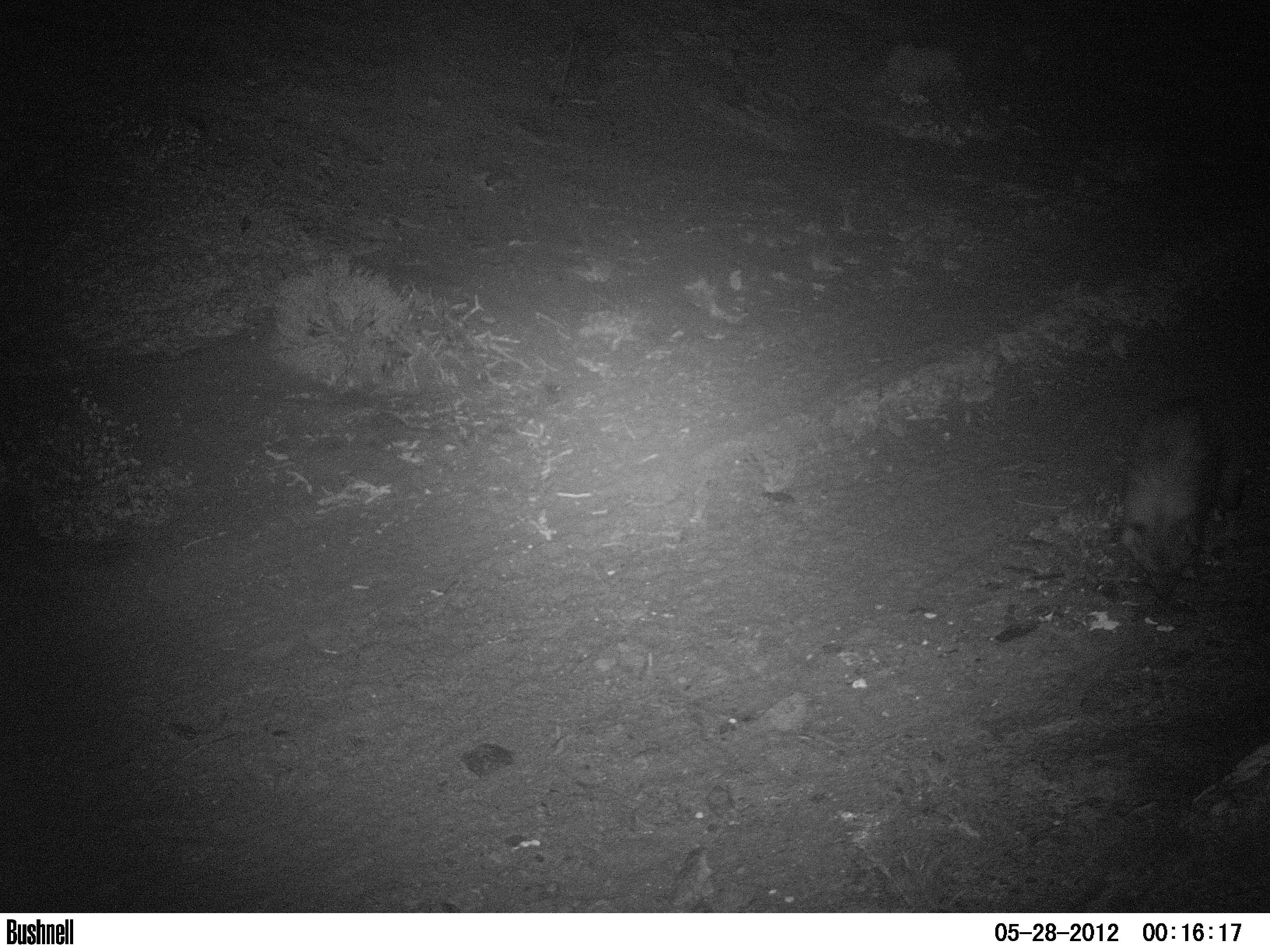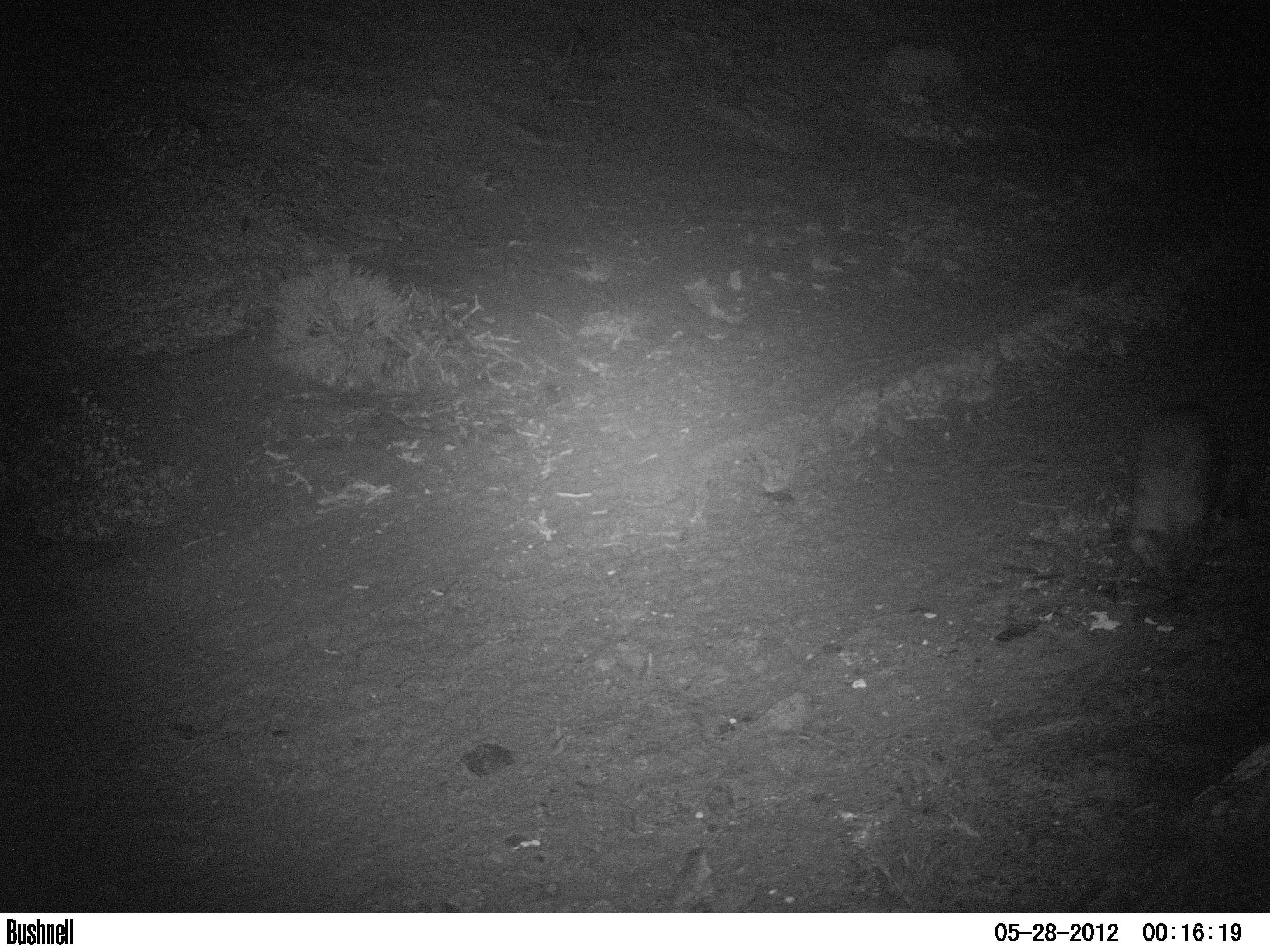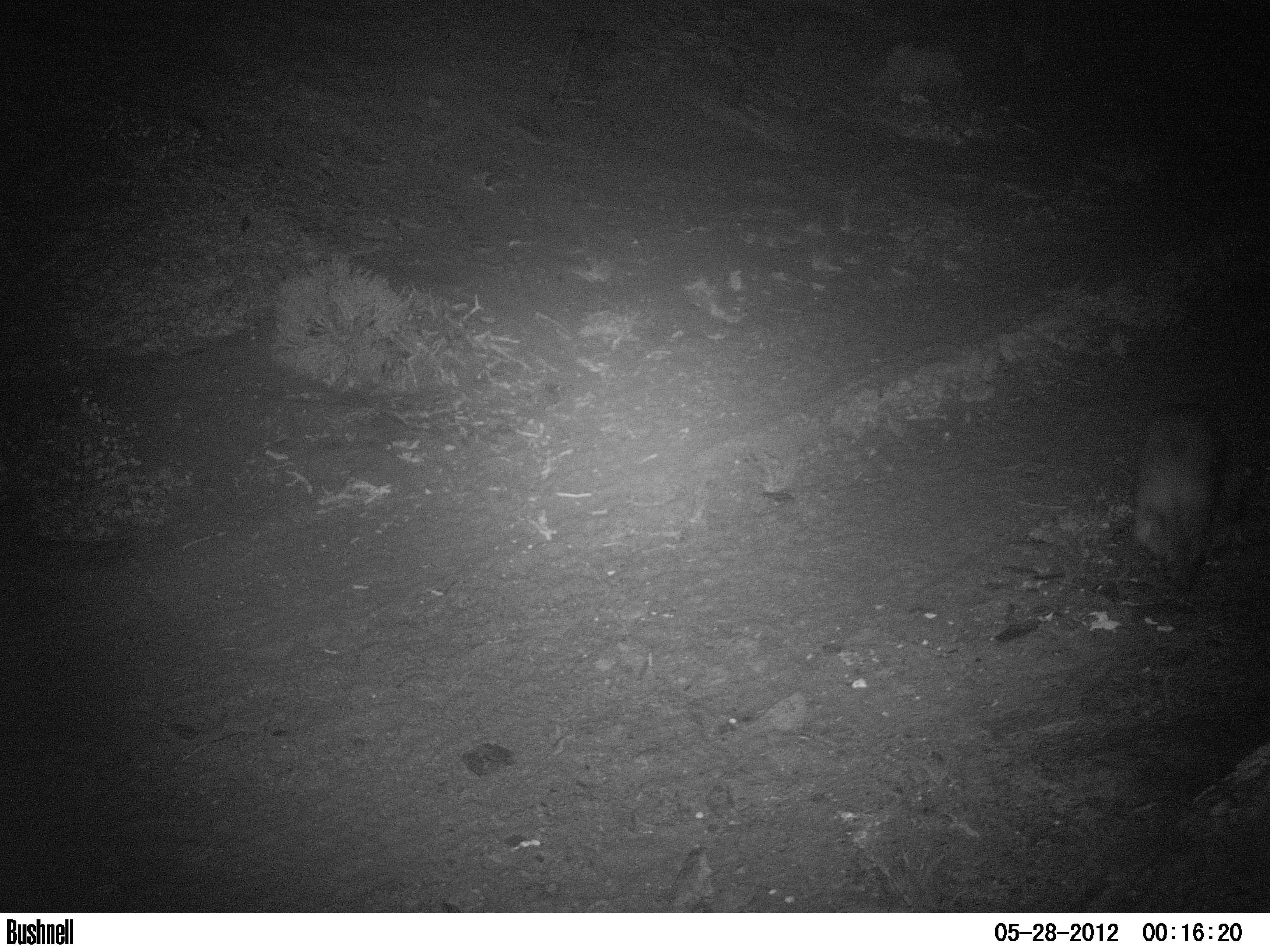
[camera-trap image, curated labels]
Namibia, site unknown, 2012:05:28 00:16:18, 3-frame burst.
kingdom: Animalia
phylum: Chordata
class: Mammalia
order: Carnivora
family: Hyaenidae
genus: Parahyaena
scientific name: Parahyaena brunnea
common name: brown hyena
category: hyaena brunnea